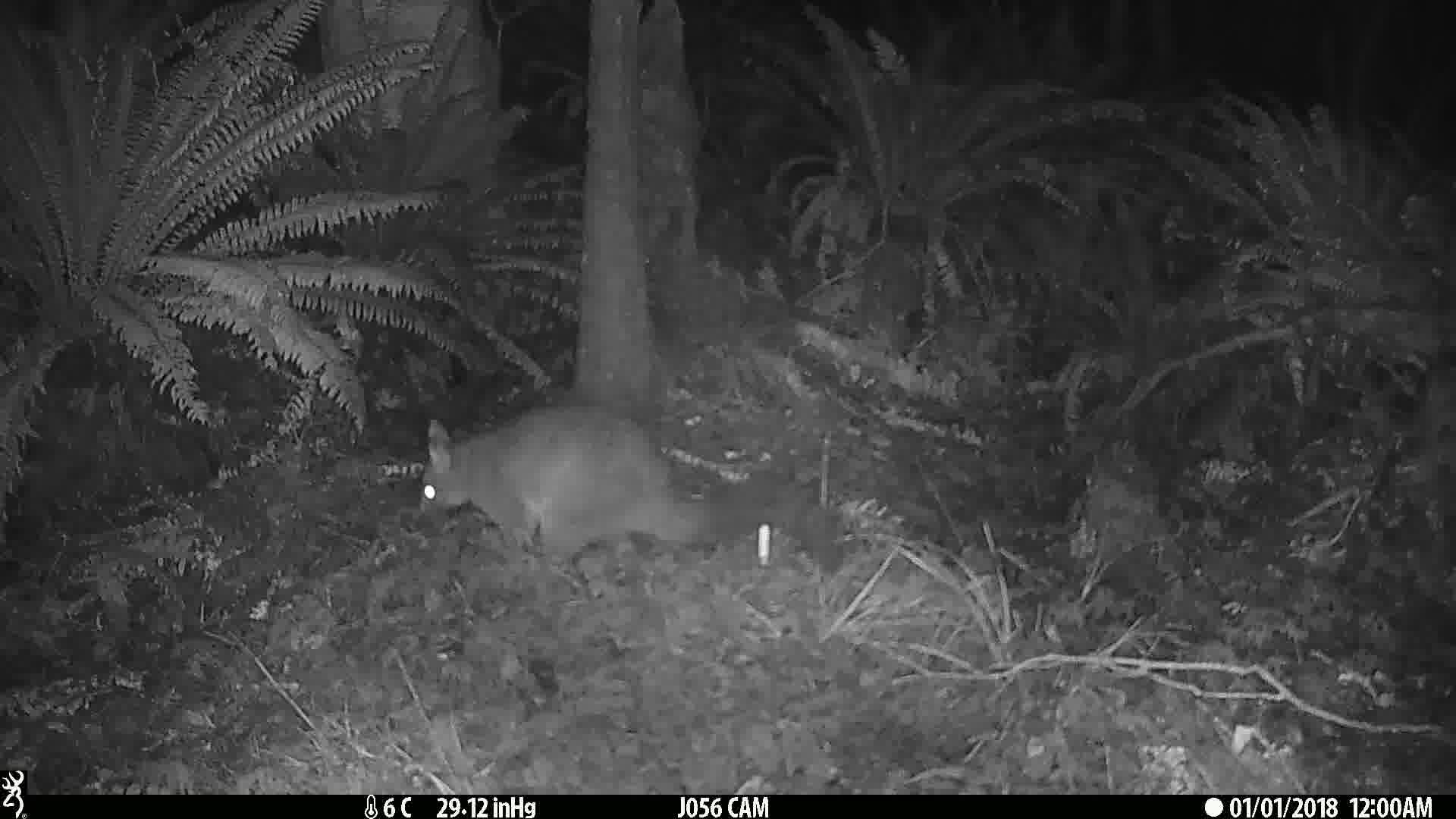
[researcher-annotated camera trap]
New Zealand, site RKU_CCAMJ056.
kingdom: Animalia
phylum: Chordata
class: Mammalia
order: Diprotodontia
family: Phalangeridae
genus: Trichosurus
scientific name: Trichosurus vulpecula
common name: common brushtail possum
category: possum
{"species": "possum (common brushtail possum) (Trichosurus vulpecula)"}